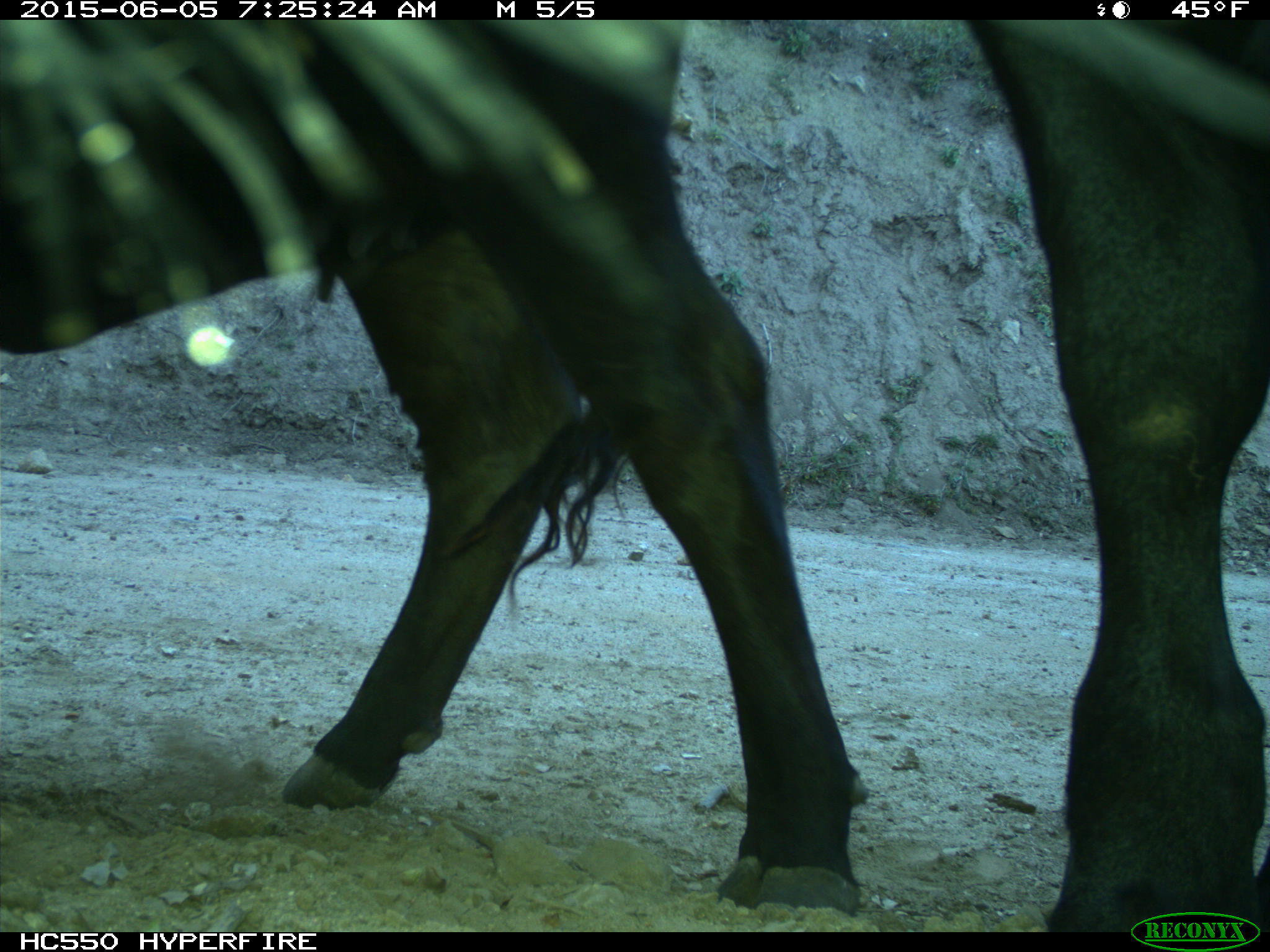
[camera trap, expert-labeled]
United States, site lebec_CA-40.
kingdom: Animalia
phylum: Chordata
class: Mammalia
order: Artiodactyla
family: Bovidae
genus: Bos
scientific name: Bos taurus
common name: domestic cow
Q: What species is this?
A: Bos taurus (domestic cow).